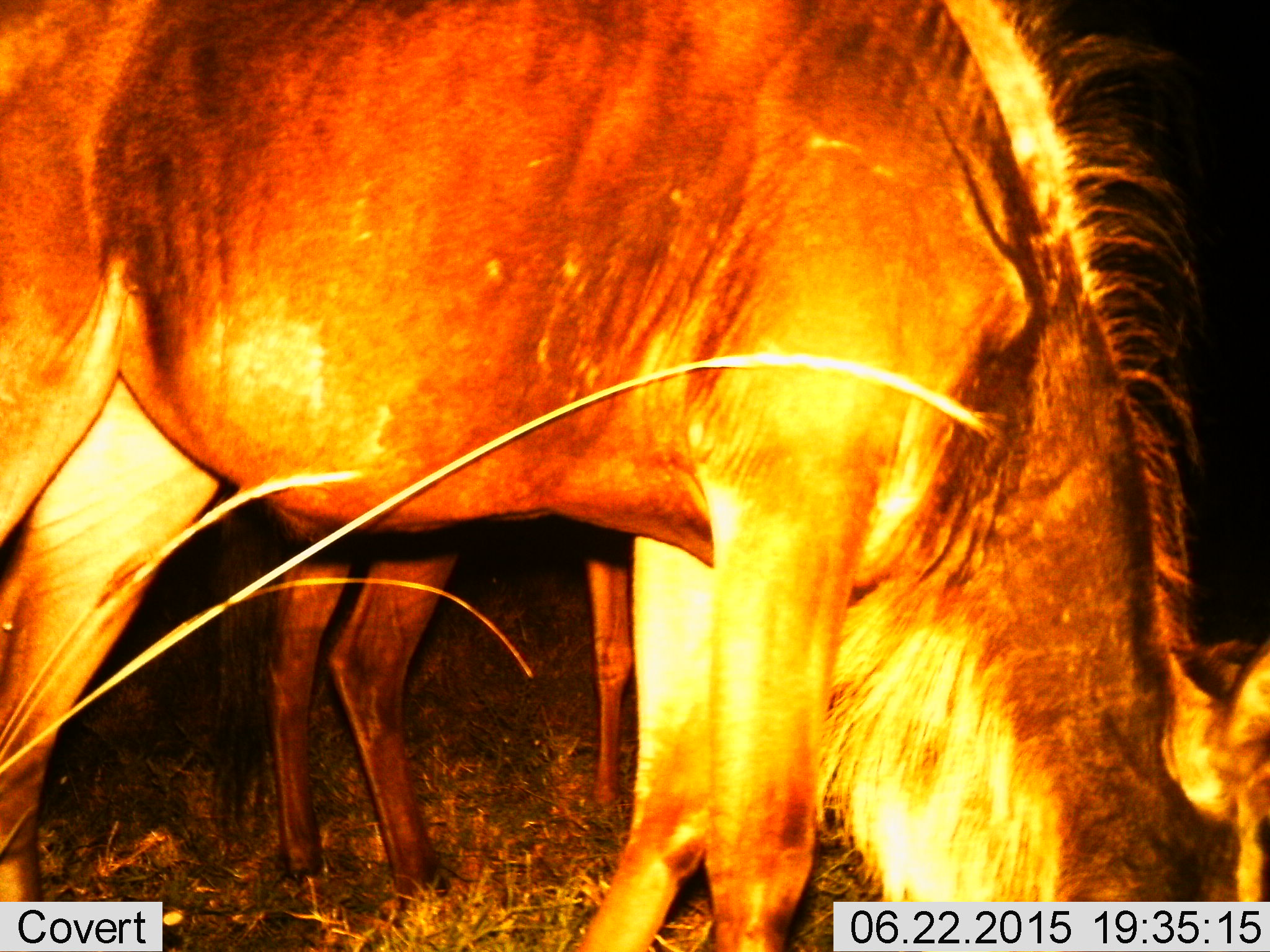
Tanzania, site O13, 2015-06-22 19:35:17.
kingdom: Animalia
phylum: Chordata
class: Mammalia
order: Artiodactyla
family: Bovidae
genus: Connochaetes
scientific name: Connochaetes taurinus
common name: blue wildebeest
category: wildebeest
Wildebeest (blue wildebeest) (Connochaetes taurinus), count 2. Behavior (volunteer vote fractions): standing 50%, resting 0%, moving 0%, interacting 0%. Young present (vote fraction): 0%. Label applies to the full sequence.